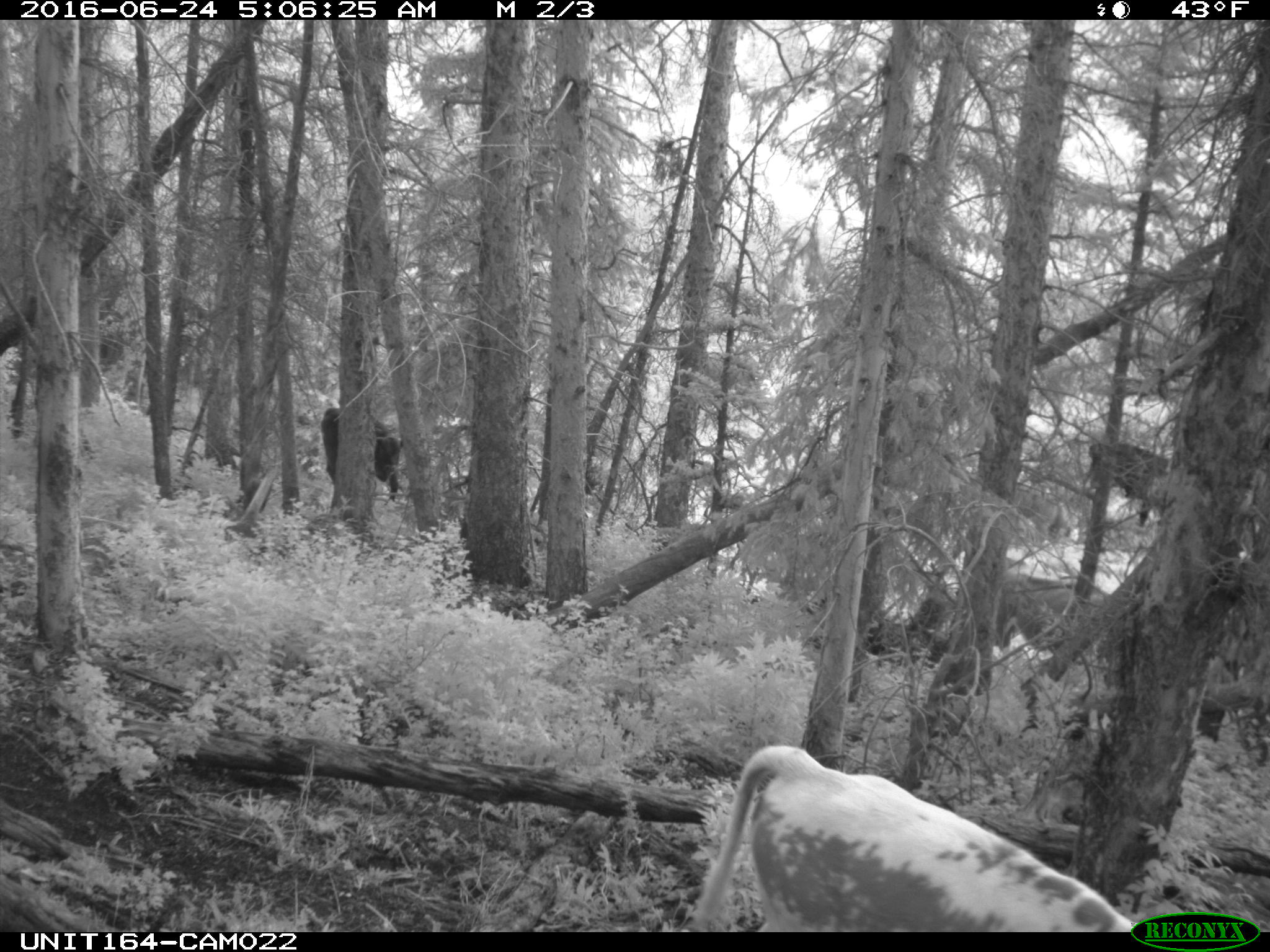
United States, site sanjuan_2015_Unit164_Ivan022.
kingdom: Animalia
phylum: Chordata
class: Mammalia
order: Artiodactyla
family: Bovidae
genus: Bos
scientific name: Bos taurus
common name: domestic cow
Bos taurus (domestic cow).